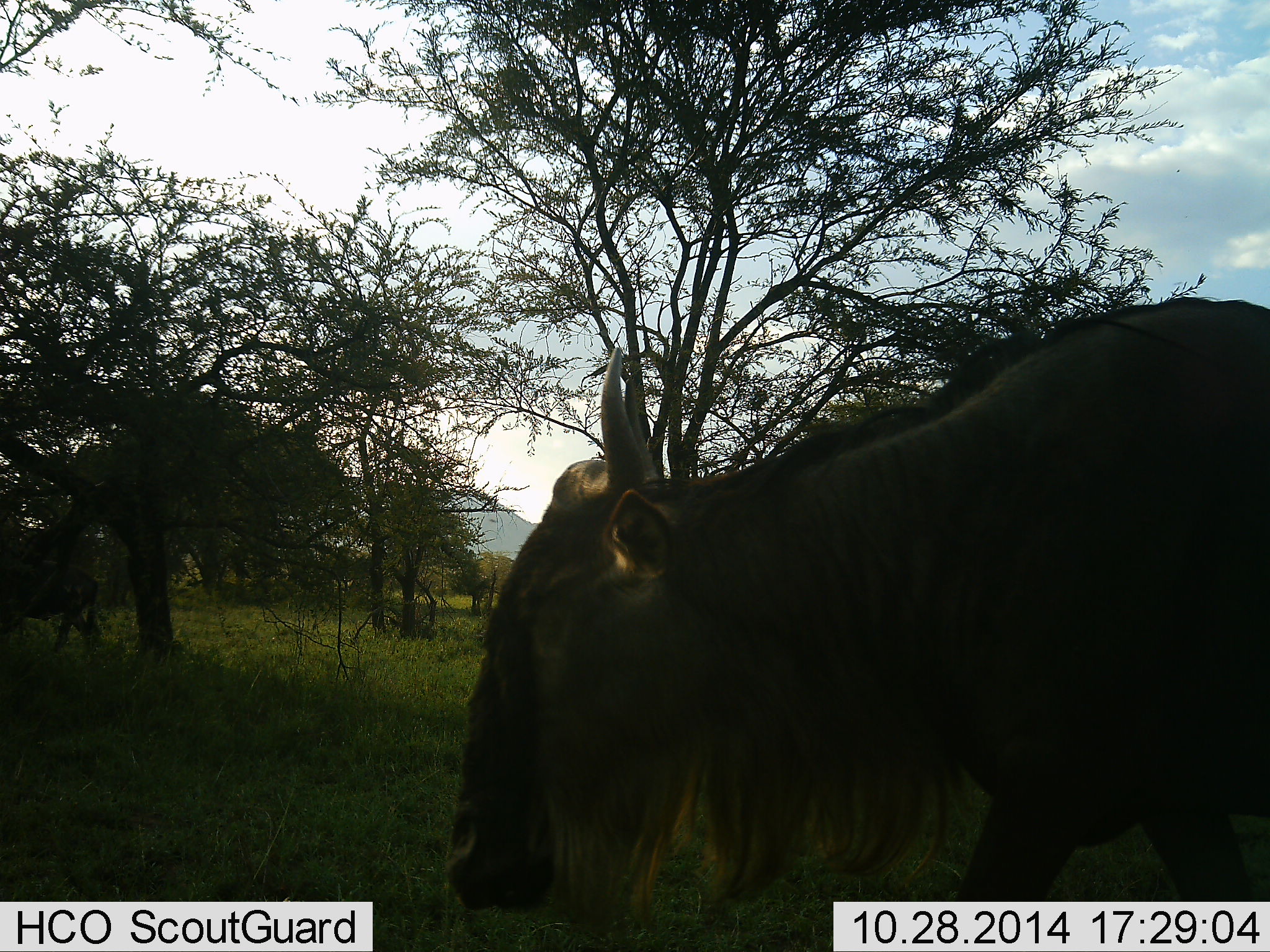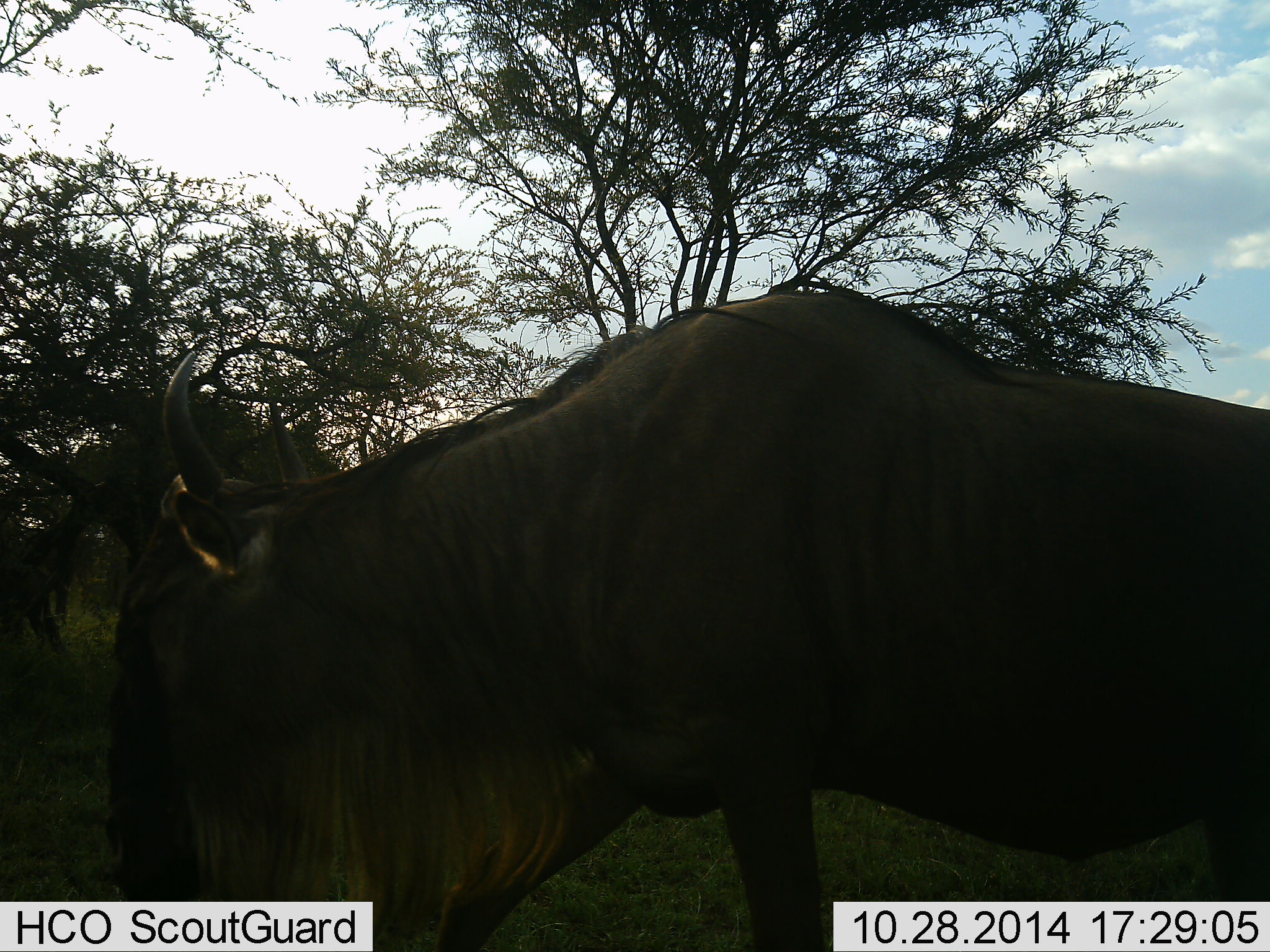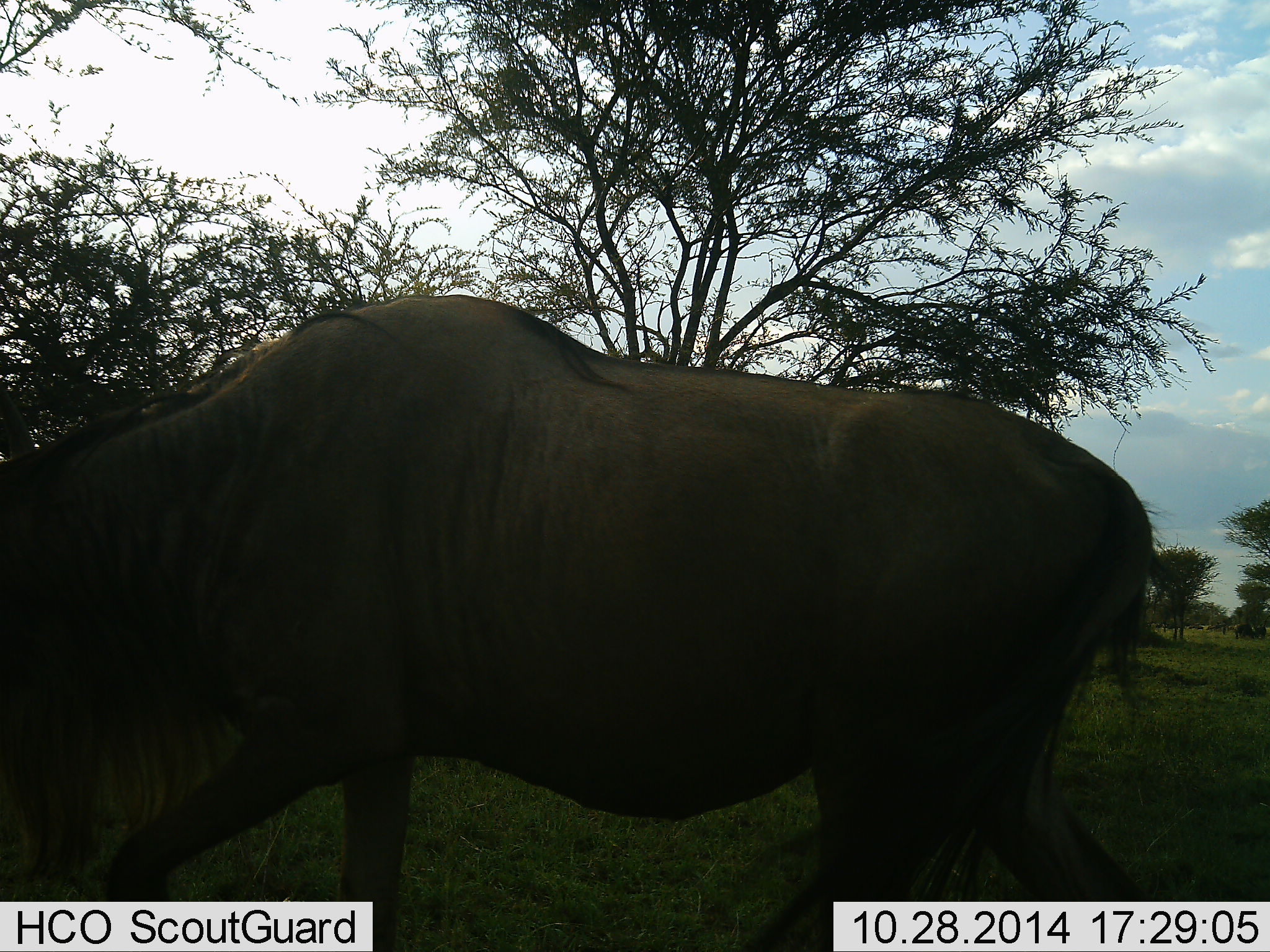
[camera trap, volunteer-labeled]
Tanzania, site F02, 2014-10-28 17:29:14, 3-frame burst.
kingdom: Animalia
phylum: Chordata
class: Mammalia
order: Artiodactyla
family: Bovidae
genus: Connochaetes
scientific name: Connochaetes taurinus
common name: blue wildebeest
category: wildebeest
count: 1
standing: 10%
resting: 0%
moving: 90%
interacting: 0%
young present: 0%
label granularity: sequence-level